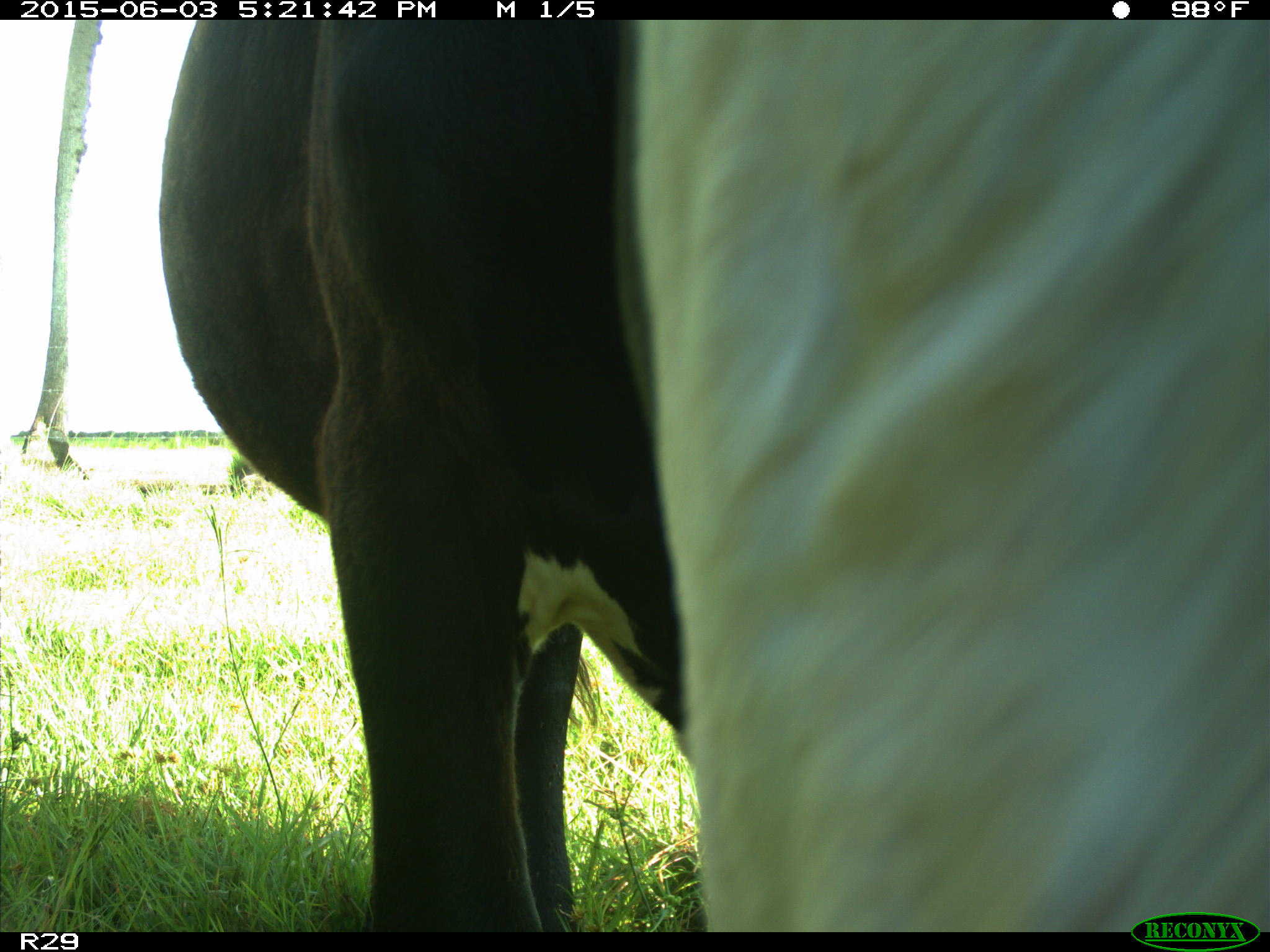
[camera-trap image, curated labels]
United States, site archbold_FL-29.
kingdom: Animalia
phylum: Chordata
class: Mammalia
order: Artiodactyla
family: Bovidae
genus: Bos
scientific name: Bos taurus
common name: domestic cow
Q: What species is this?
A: Bos taurus (domestic cow).